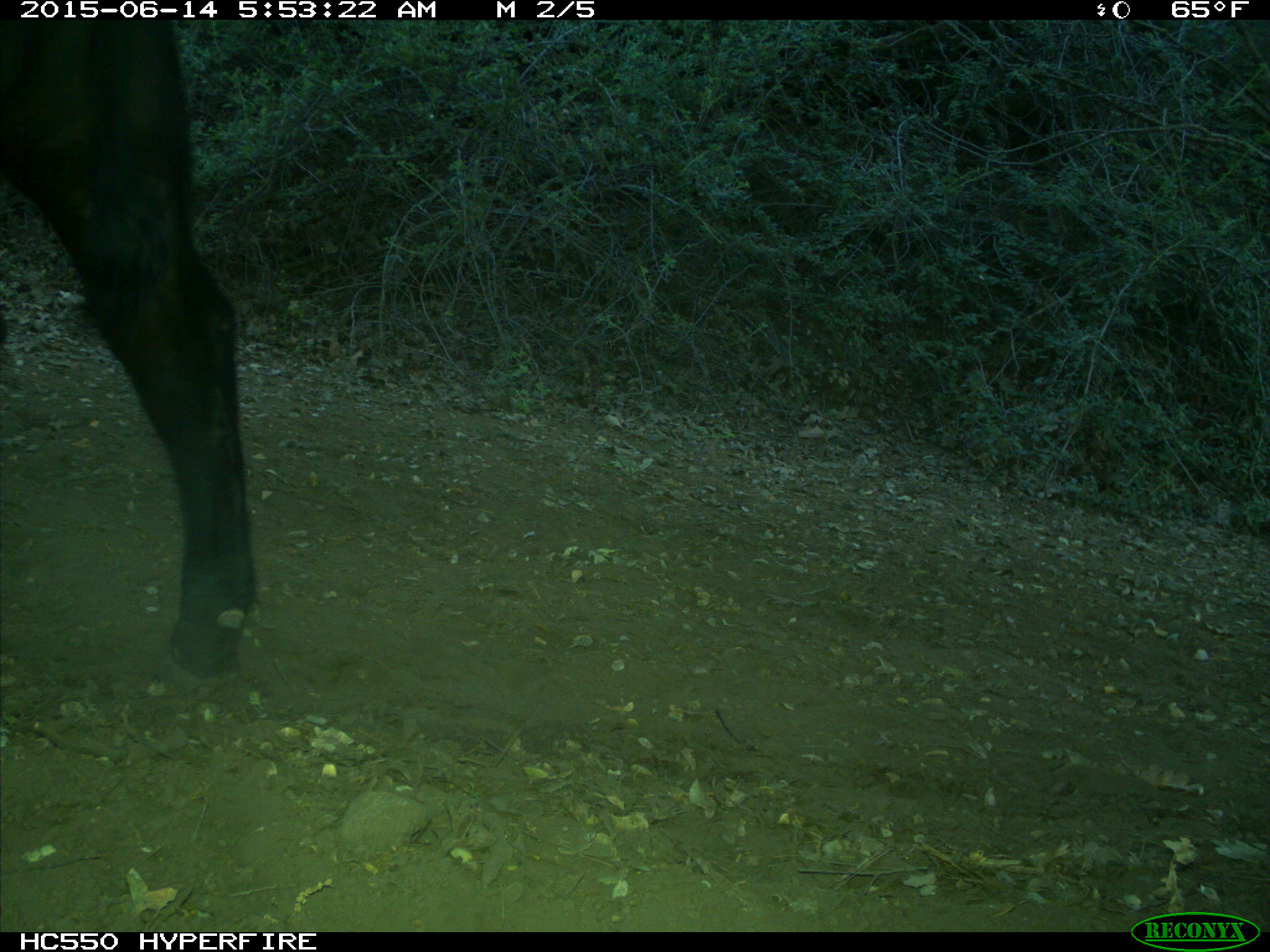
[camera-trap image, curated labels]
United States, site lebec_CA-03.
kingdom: Animalia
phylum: Chordata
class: Mammalia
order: Artiodactyla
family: Bovidae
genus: Bos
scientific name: Bos taurus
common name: domestic cow